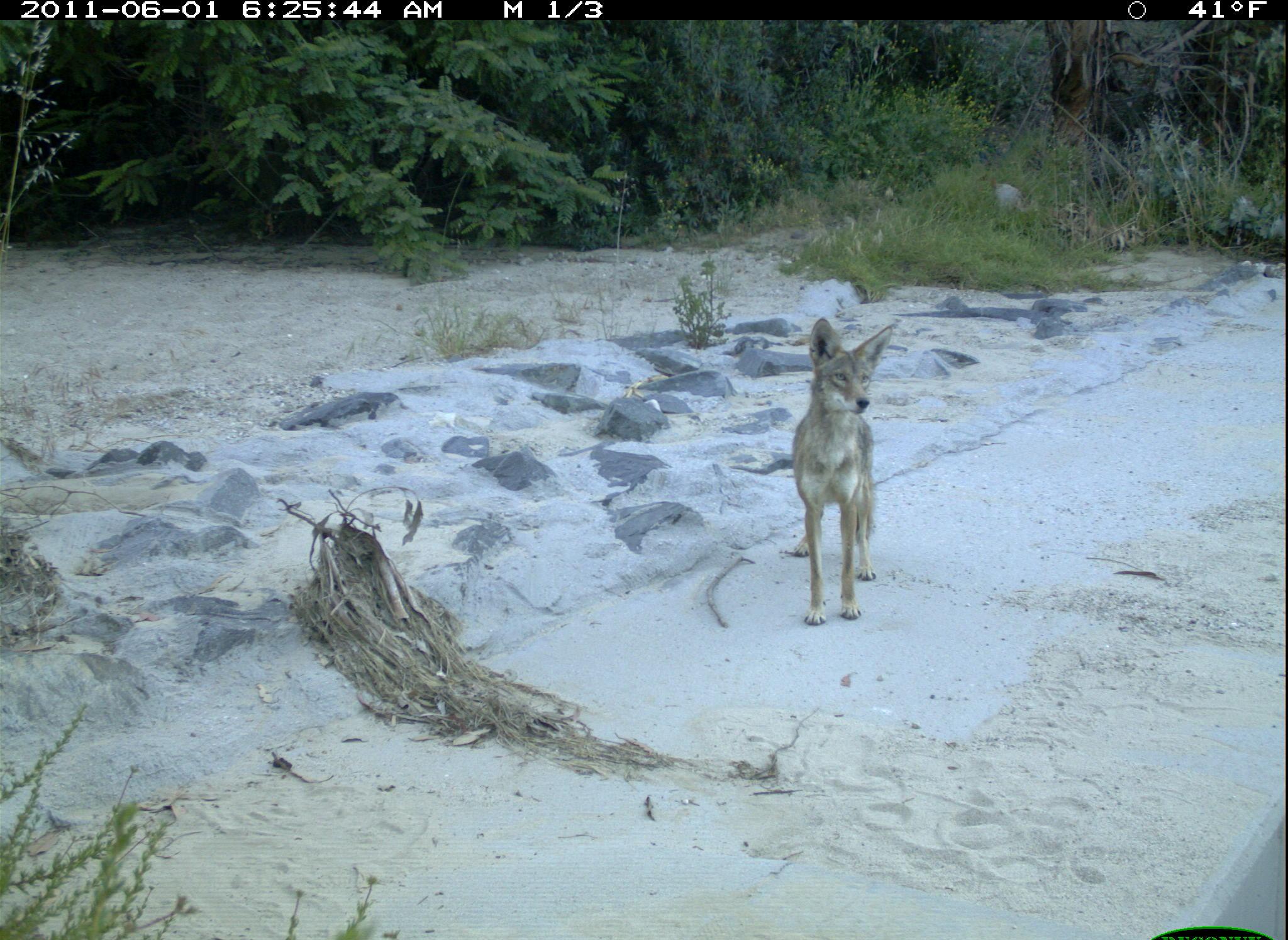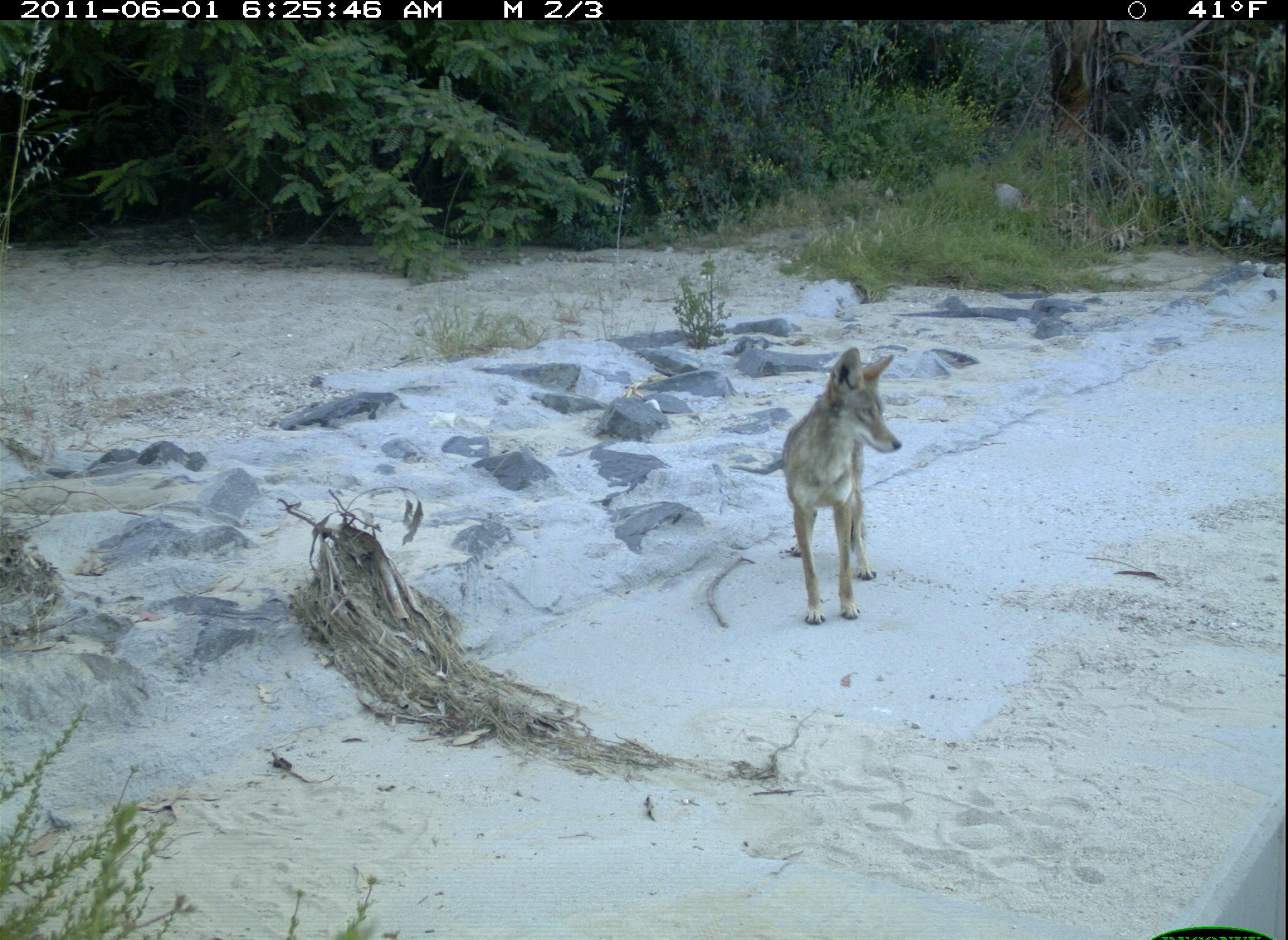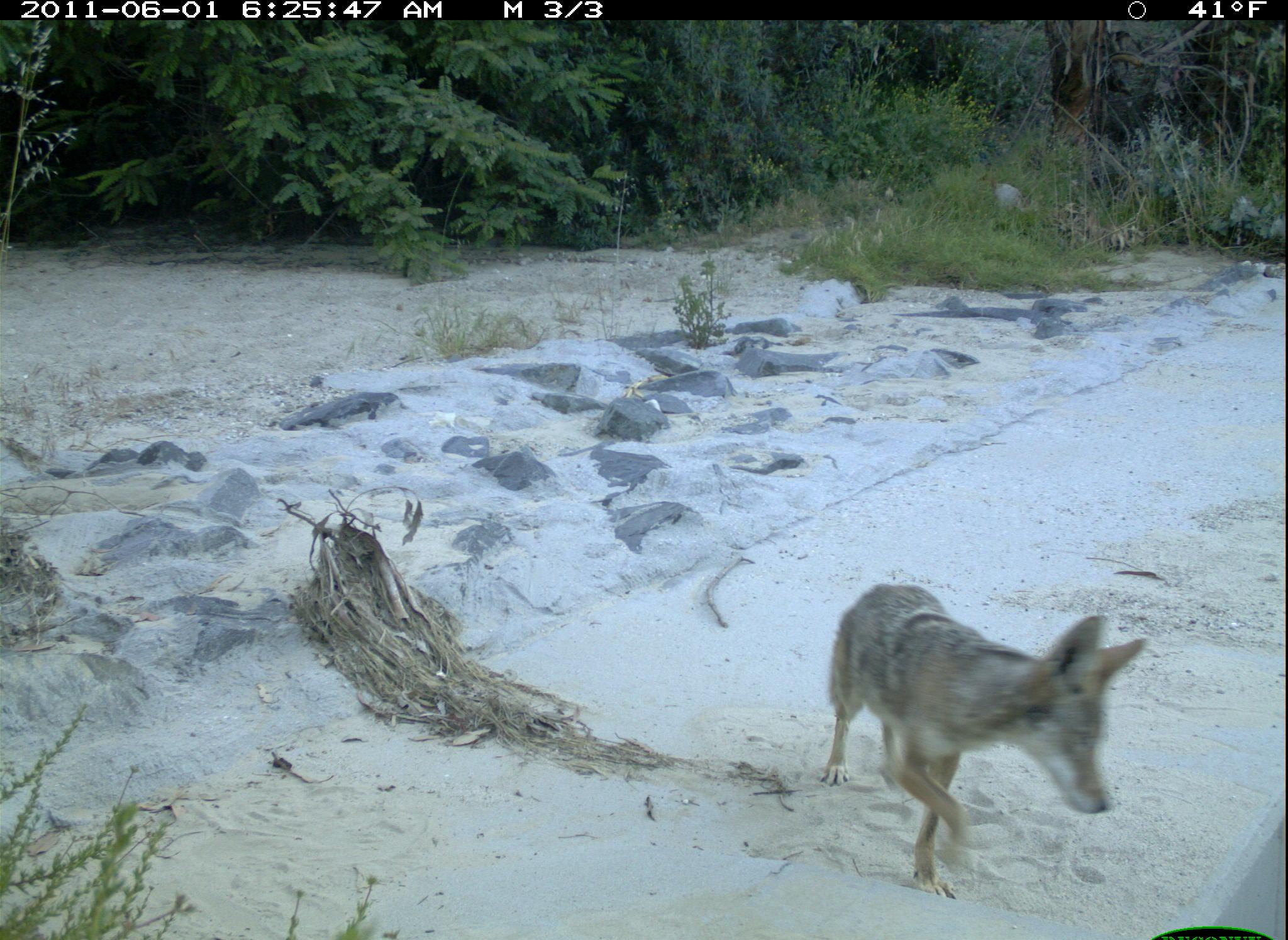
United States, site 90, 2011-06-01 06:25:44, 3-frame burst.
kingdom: Animalia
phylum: Chordata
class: Mammalia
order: Carnivora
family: Canidae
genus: Canis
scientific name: Canis latrans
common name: coyote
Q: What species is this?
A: Coyote (Canis latrans).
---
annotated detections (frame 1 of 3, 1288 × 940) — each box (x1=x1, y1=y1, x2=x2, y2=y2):
coyote: (x1=778, y1=300, x2=910, y2=633)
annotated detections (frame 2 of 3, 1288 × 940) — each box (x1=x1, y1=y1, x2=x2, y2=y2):
coyote: (x1=768, y1=343, x2=900, y2=639)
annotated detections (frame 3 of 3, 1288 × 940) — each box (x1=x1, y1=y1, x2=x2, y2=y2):
coyote: (x1=813, y1=569, x2=1150, y2=912)